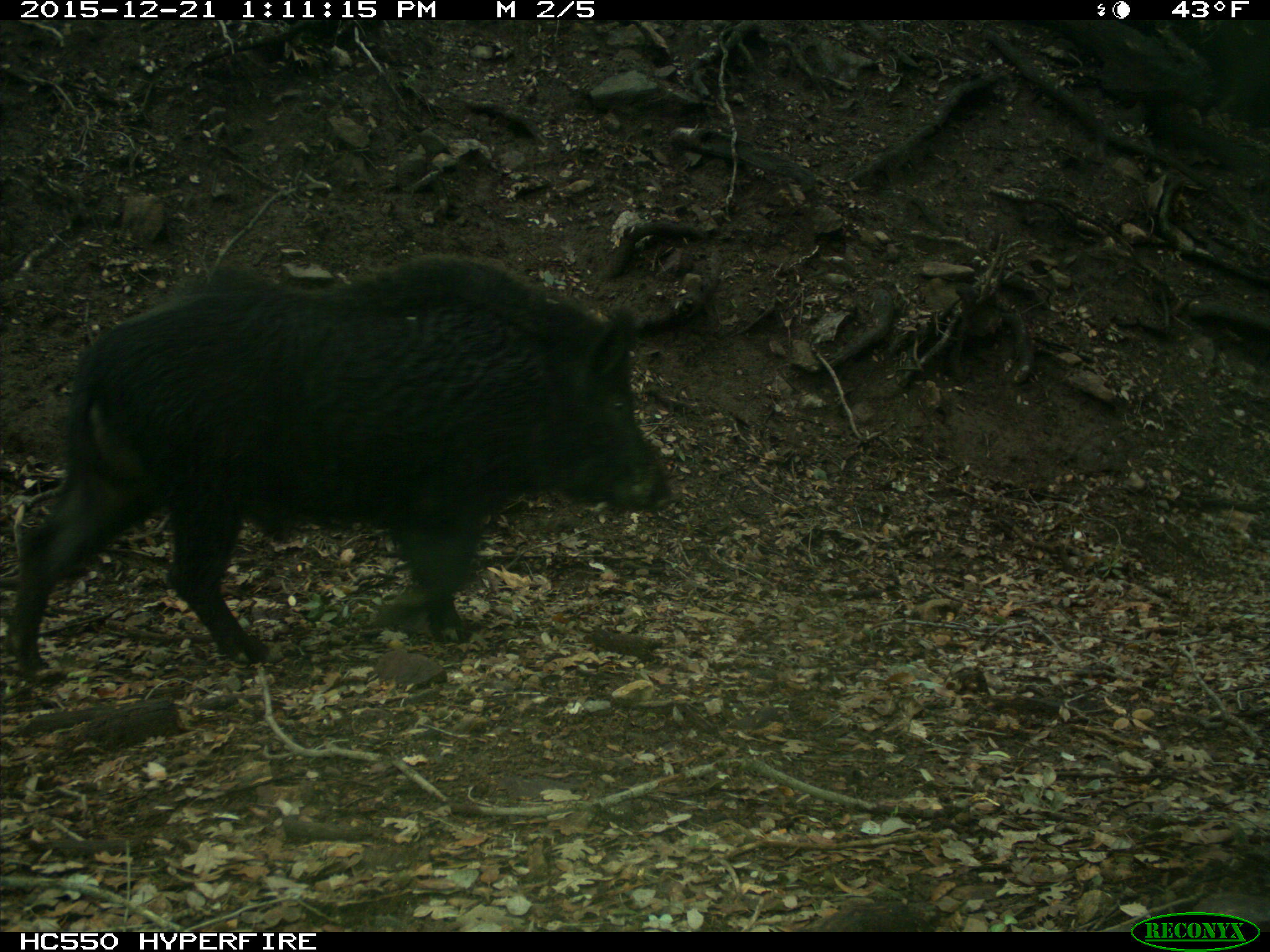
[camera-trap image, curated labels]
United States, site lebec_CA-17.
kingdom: Animalia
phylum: Chordata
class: Mammalia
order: Artiodactyla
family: Suidae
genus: Sus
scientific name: Sus scrofa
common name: wild boar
Sus scrofa (wild boar).